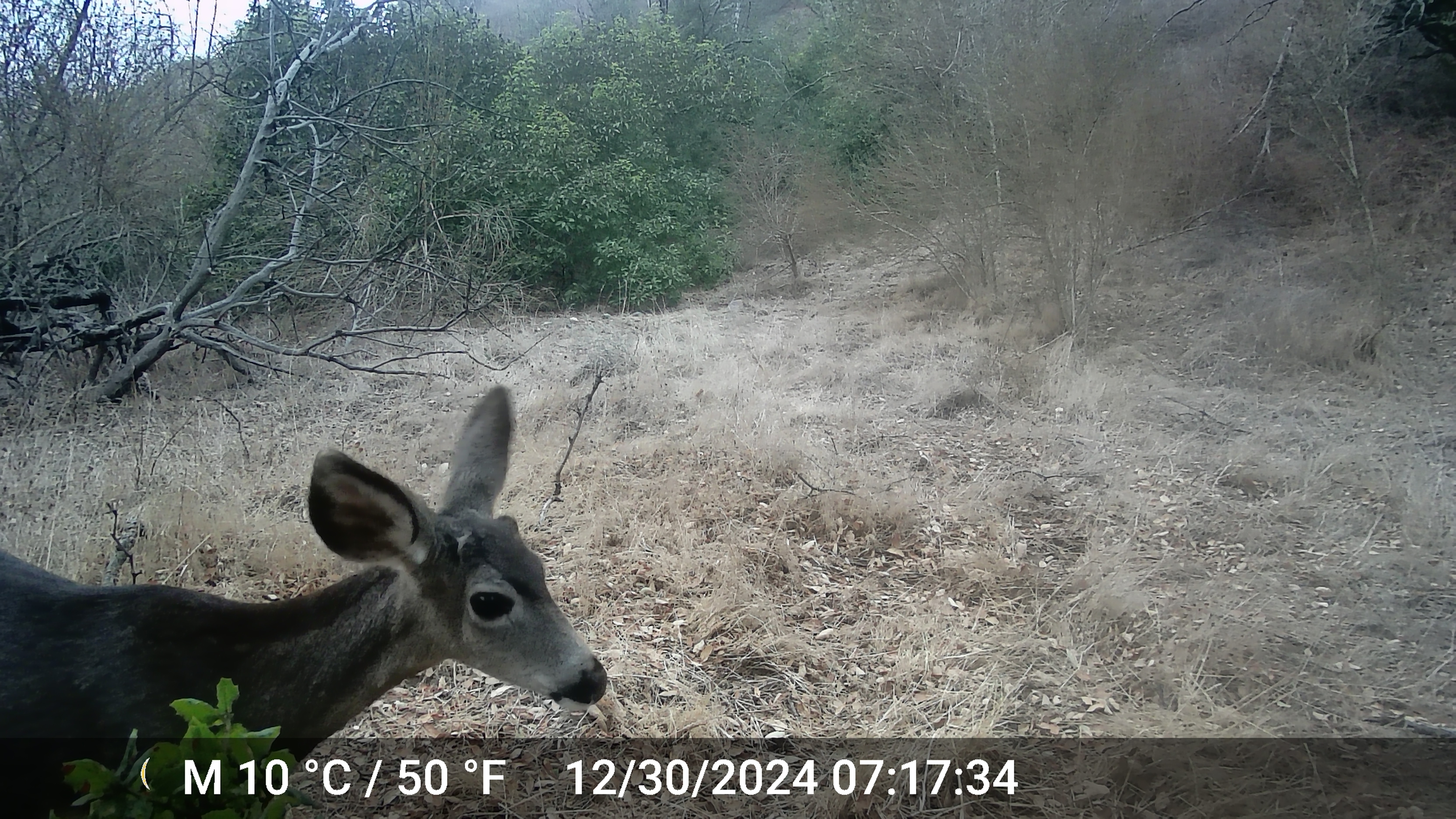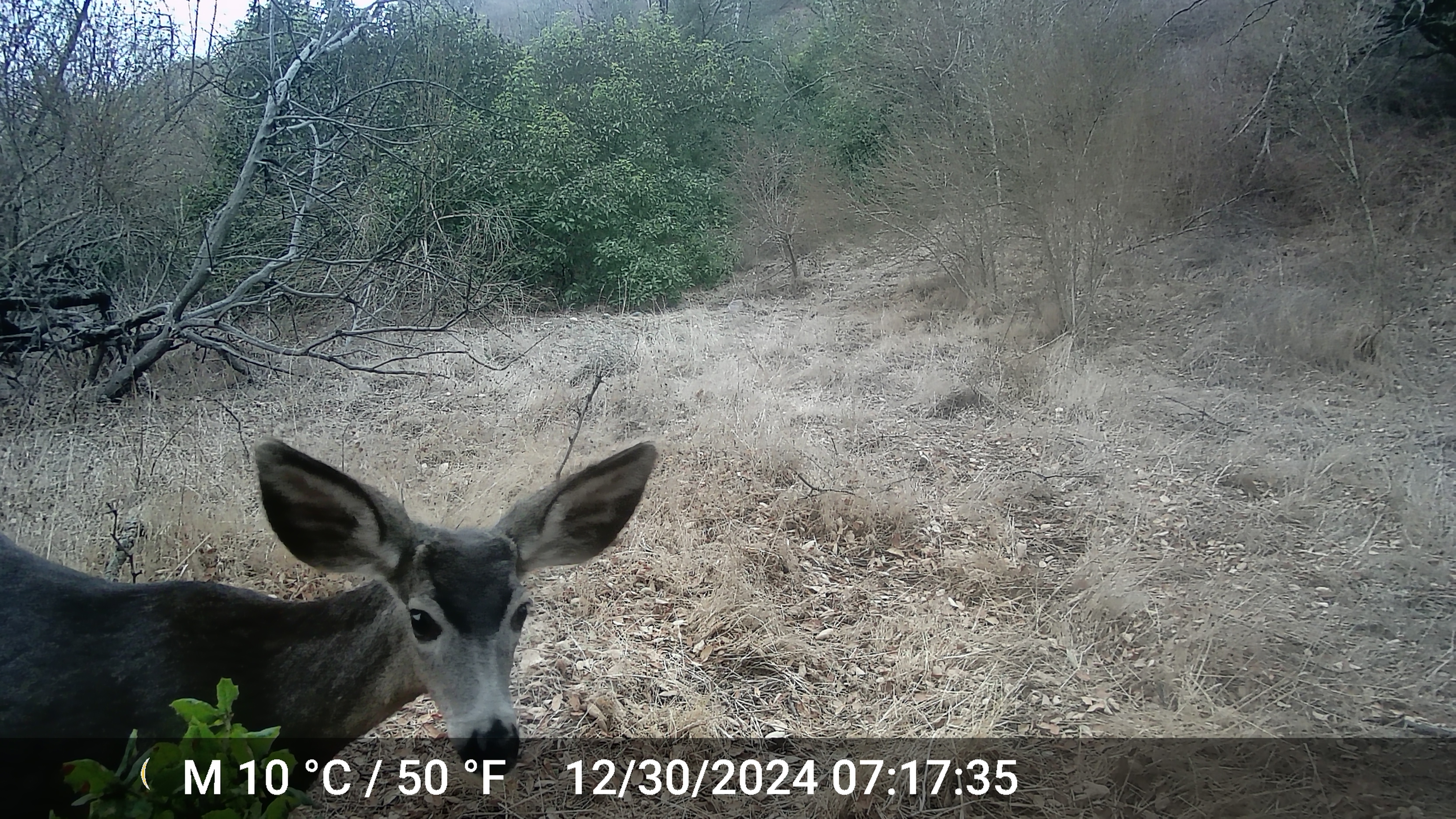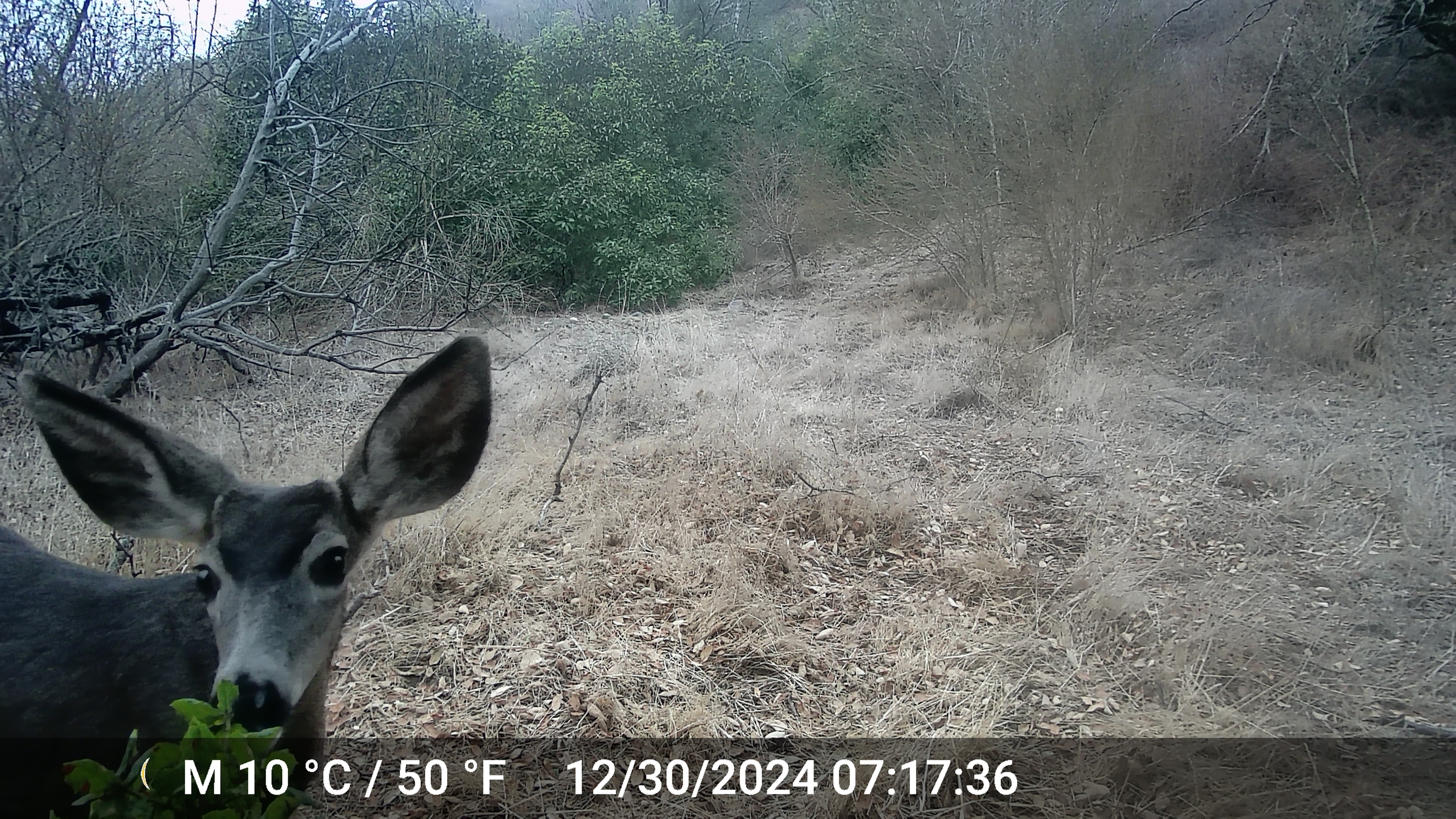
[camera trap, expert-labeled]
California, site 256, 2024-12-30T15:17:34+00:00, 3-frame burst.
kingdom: Animalia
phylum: Chordata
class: Mammalia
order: Artiodactyla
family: Cervidae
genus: Odocoileus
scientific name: Odocoileus hemionus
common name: mule deer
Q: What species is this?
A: Mule deer (Odocoileus hemionus).